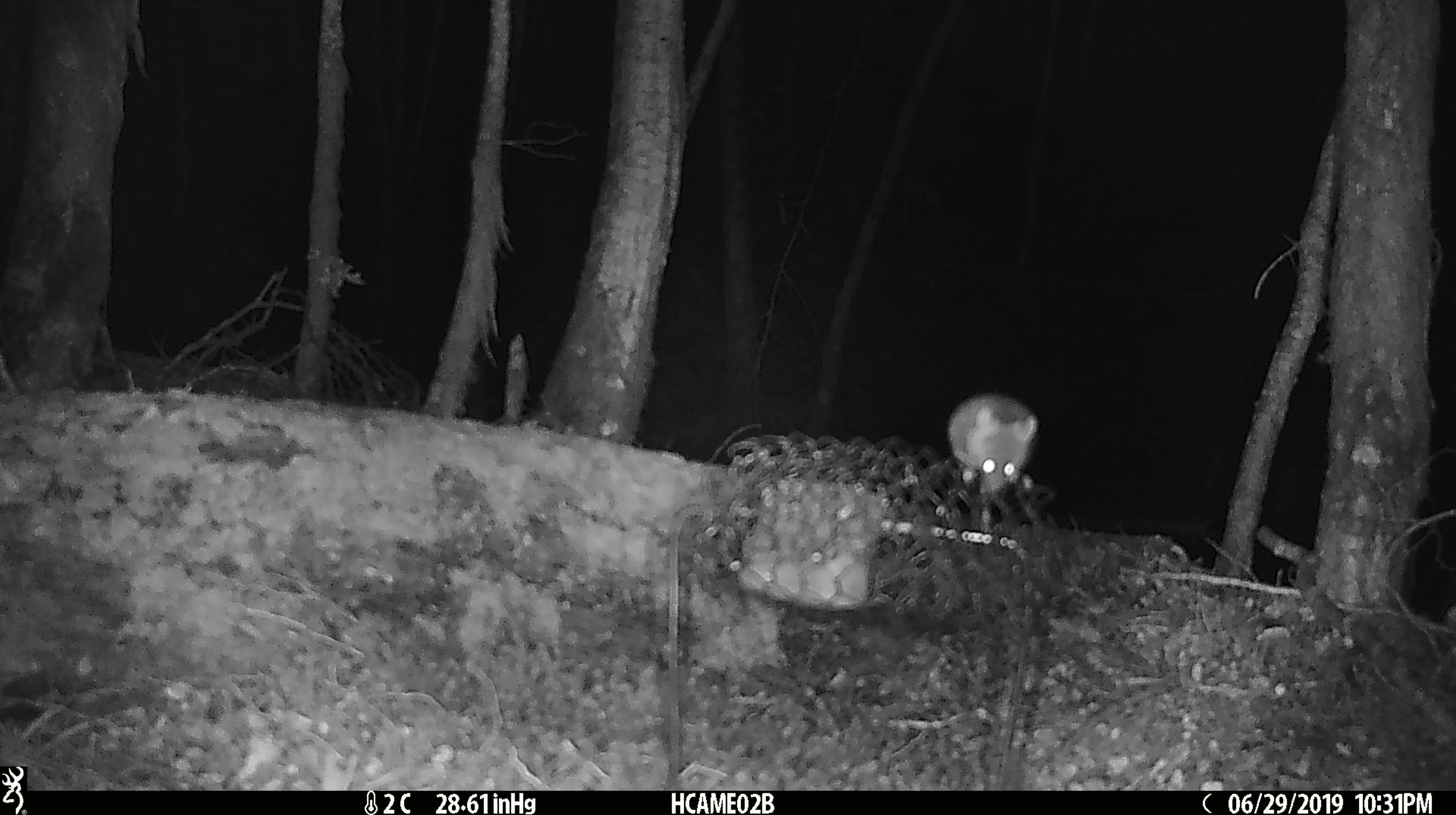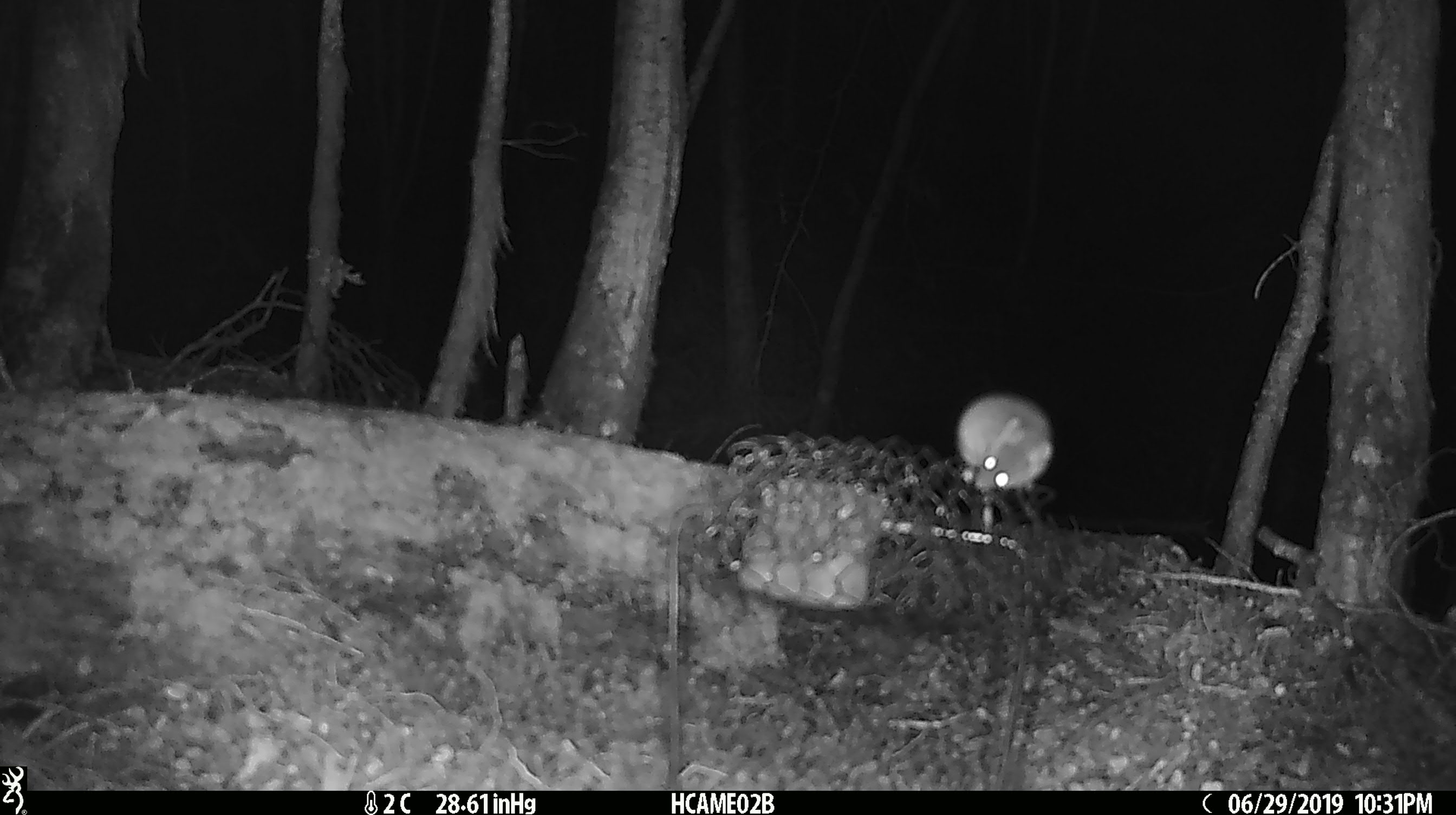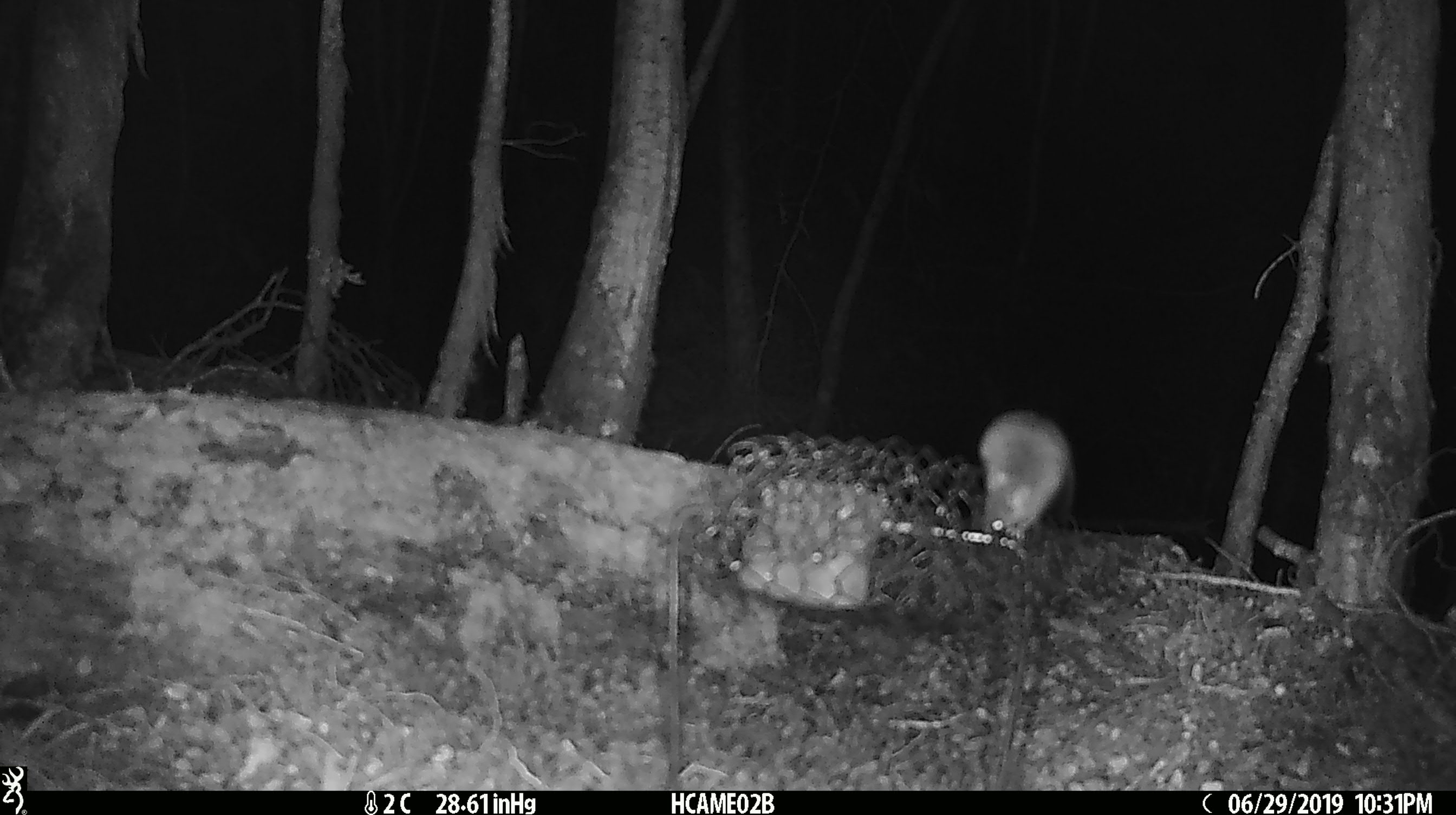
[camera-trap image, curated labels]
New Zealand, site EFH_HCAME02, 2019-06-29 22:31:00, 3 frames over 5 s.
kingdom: Animalia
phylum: Chordata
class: Mammalia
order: Rodentia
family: Muridae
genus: Mus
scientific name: Mus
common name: mouse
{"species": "mouse (Mus)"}